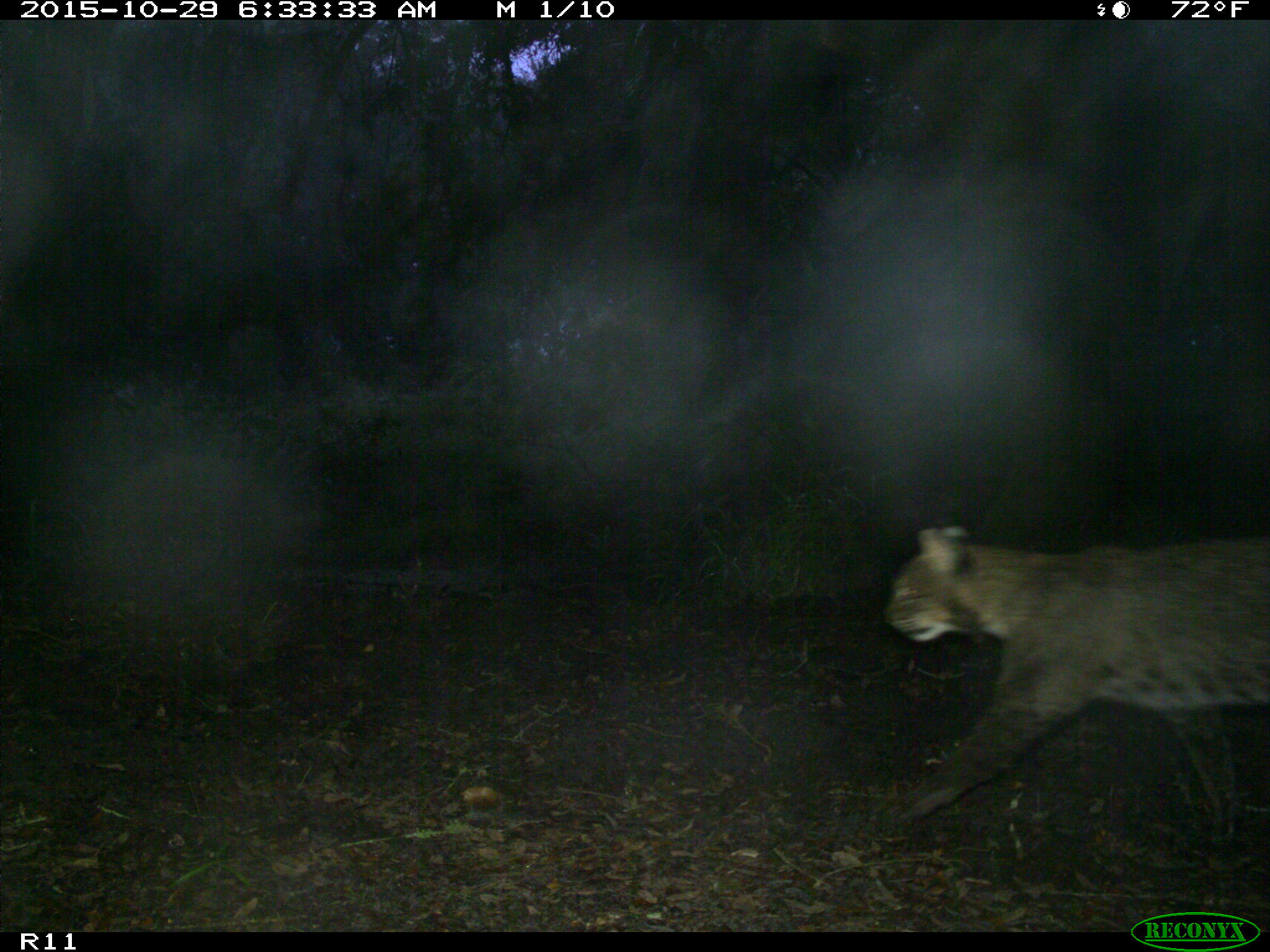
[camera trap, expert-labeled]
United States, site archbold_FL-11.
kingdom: Animalia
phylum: Chordata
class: Mammalia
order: Carnivora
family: Felidae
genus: Lynx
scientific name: Lynx rufus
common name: bobcat